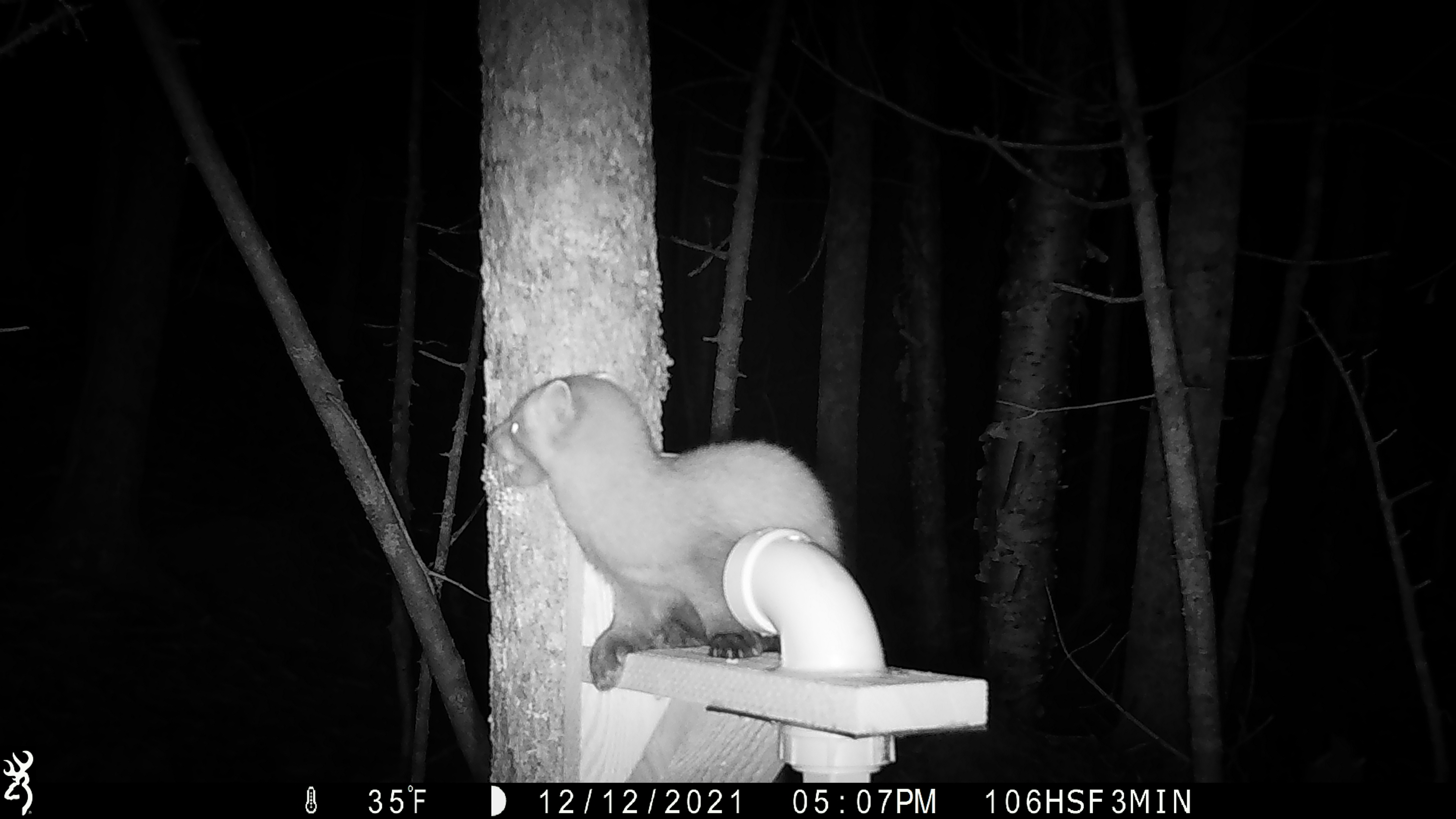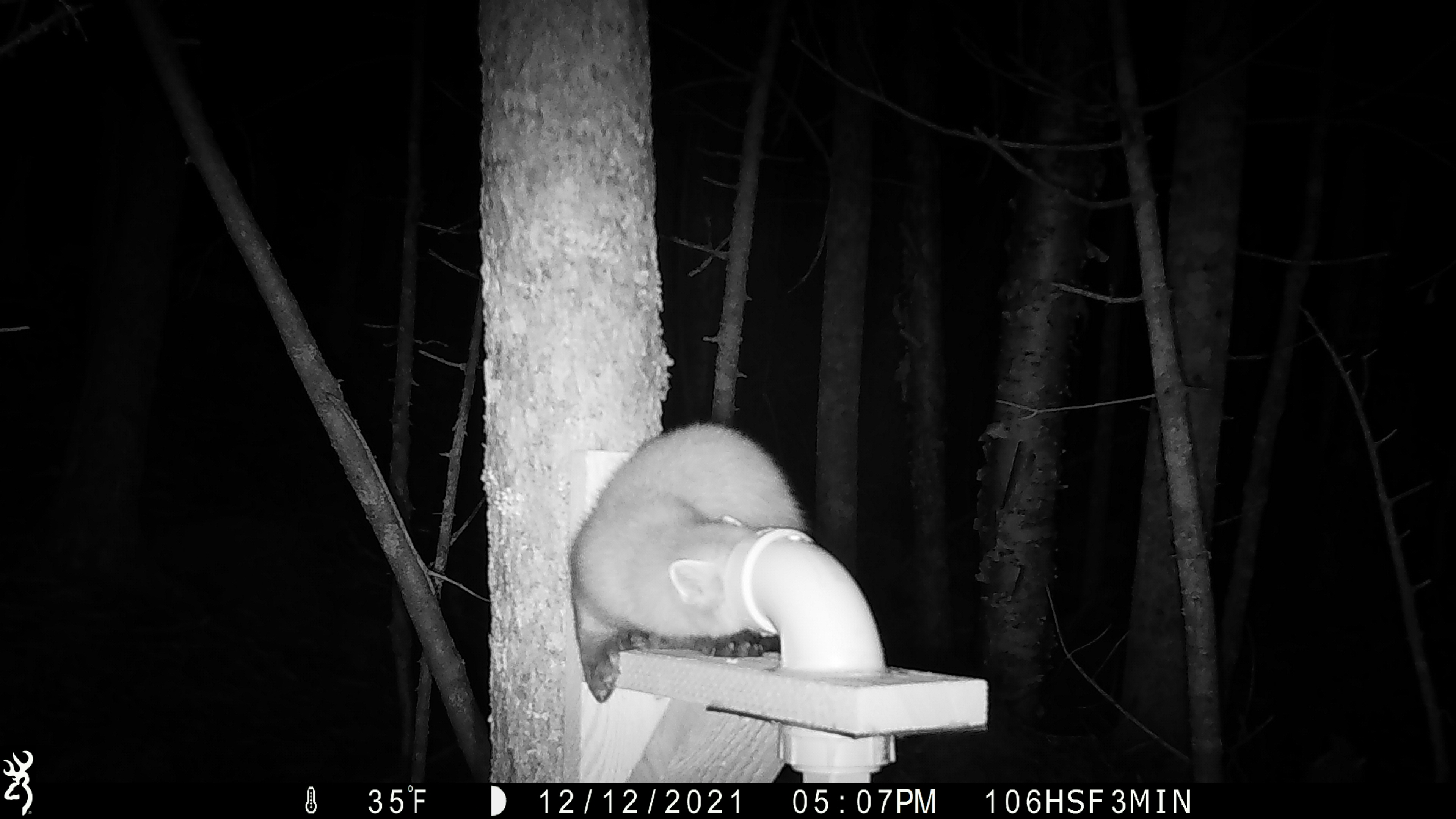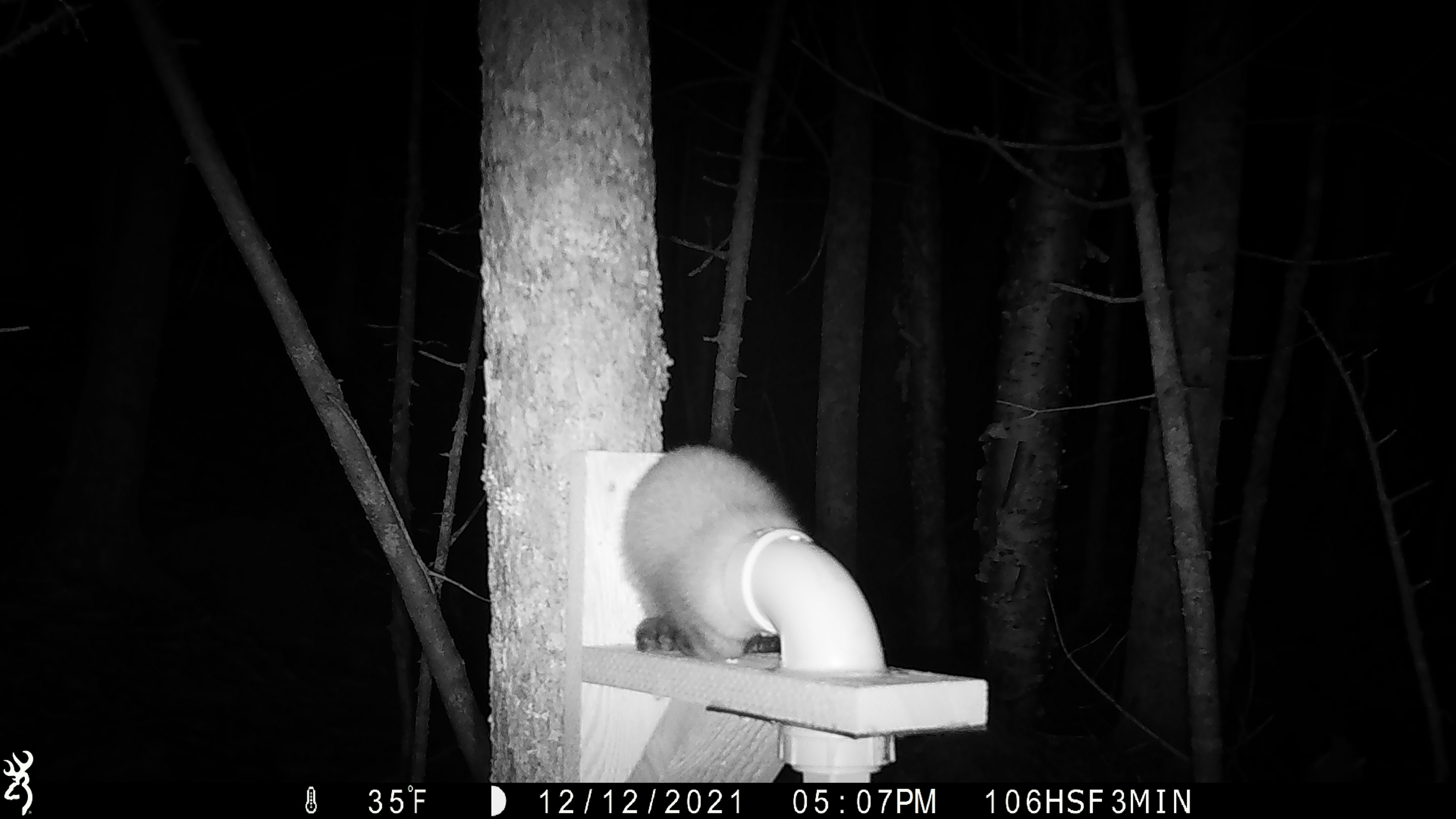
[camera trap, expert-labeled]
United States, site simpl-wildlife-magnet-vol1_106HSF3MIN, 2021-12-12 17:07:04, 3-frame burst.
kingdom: Animalia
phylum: Chordata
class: Mammalia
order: Carnivora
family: Mustelidae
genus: Martes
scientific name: Martes americana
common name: american marten